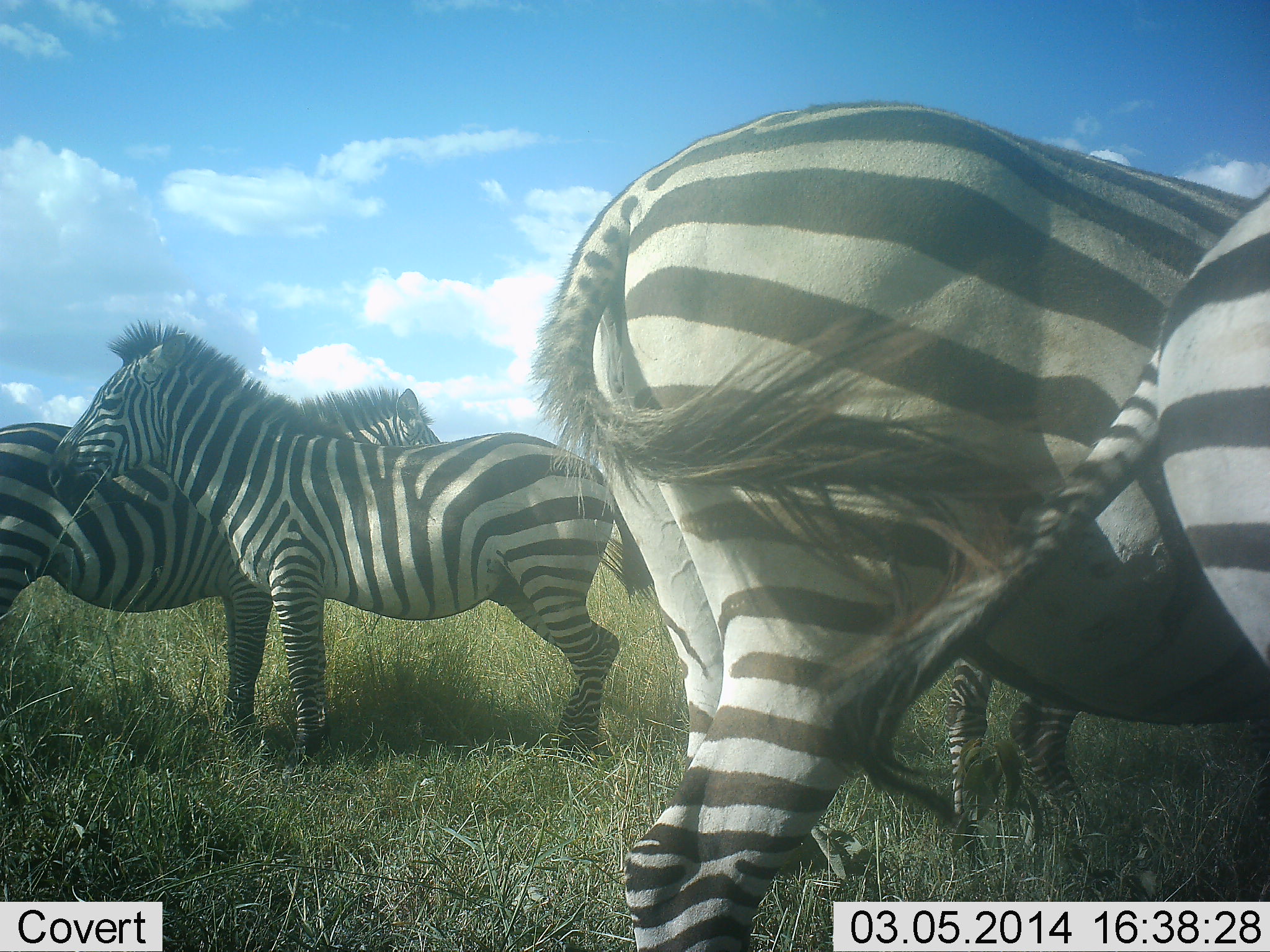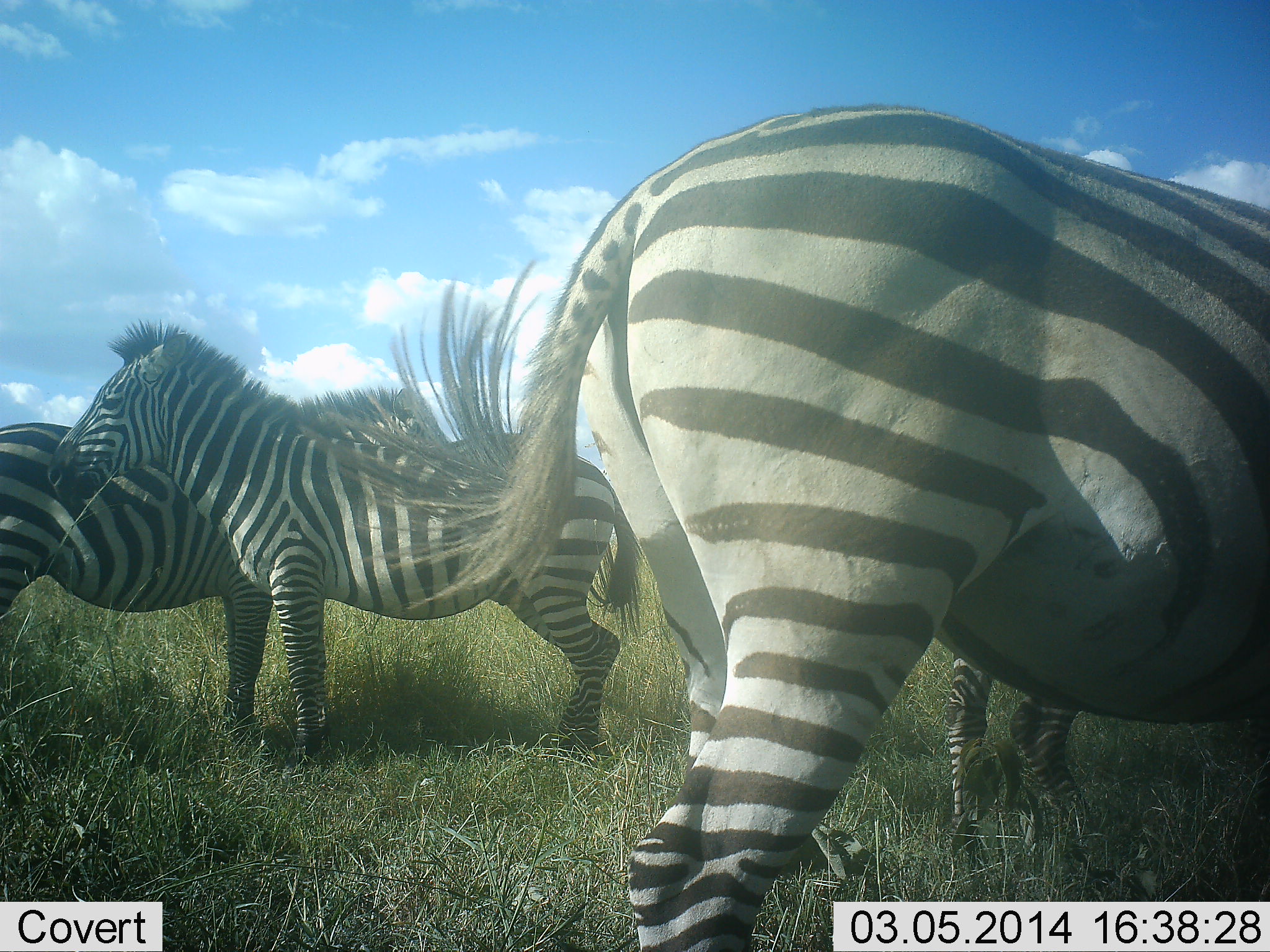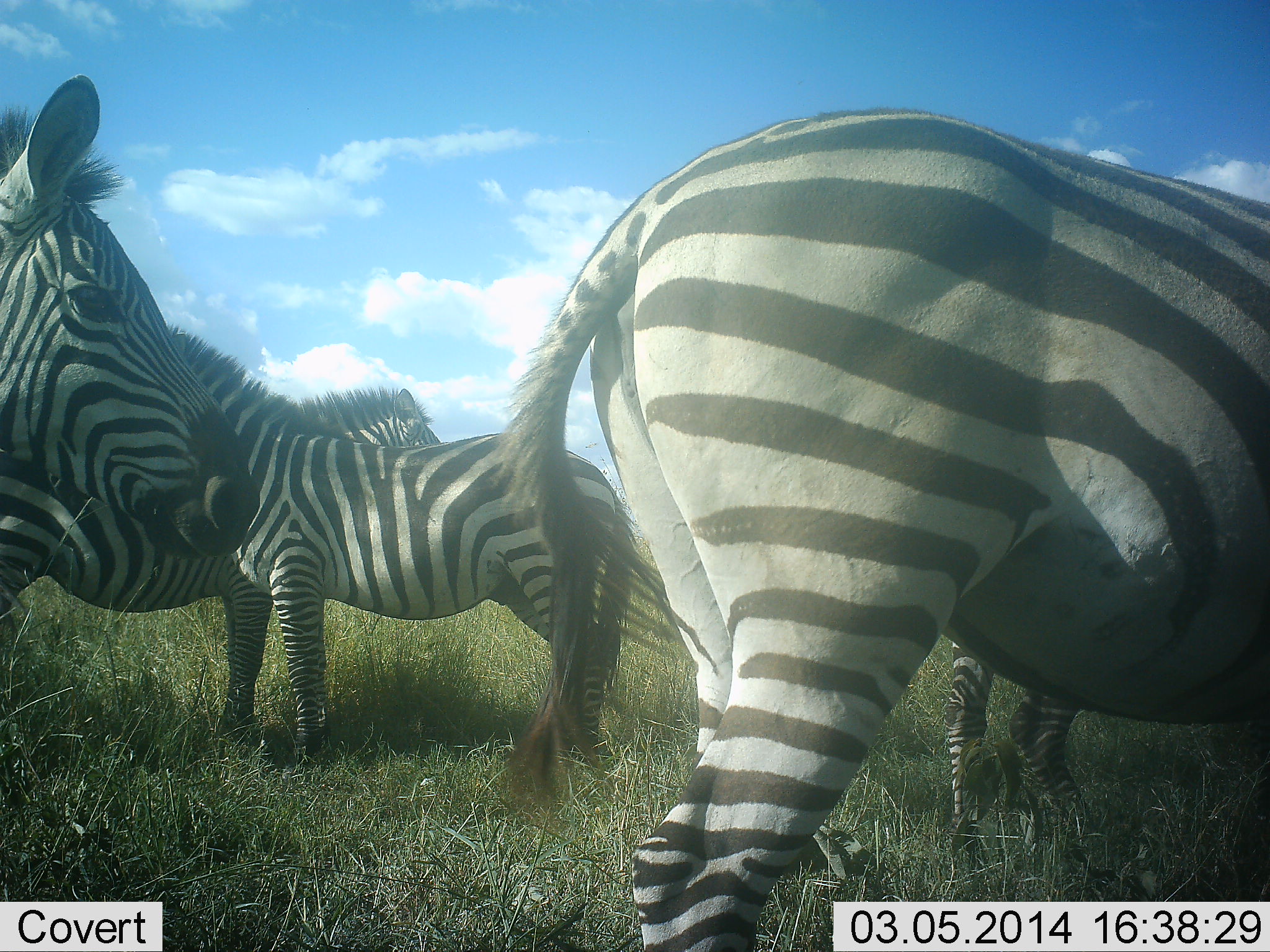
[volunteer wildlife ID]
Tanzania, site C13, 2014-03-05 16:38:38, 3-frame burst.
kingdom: Animalia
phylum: Chordata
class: Mammalia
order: Perissodactyla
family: Equidae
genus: Equus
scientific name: Equus quagga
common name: plains zebra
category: zebra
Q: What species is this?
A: Zebra (plains zebra) (Equus quagga).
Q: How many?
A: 5.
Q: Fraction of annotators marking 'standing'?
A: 100%.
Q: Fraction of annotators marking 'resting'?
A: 10%.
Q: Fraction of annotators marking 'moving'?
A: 40%.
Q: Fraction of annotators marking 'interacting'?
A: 0%.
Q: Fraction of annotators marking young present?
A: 0%.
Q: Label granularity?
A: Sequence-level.